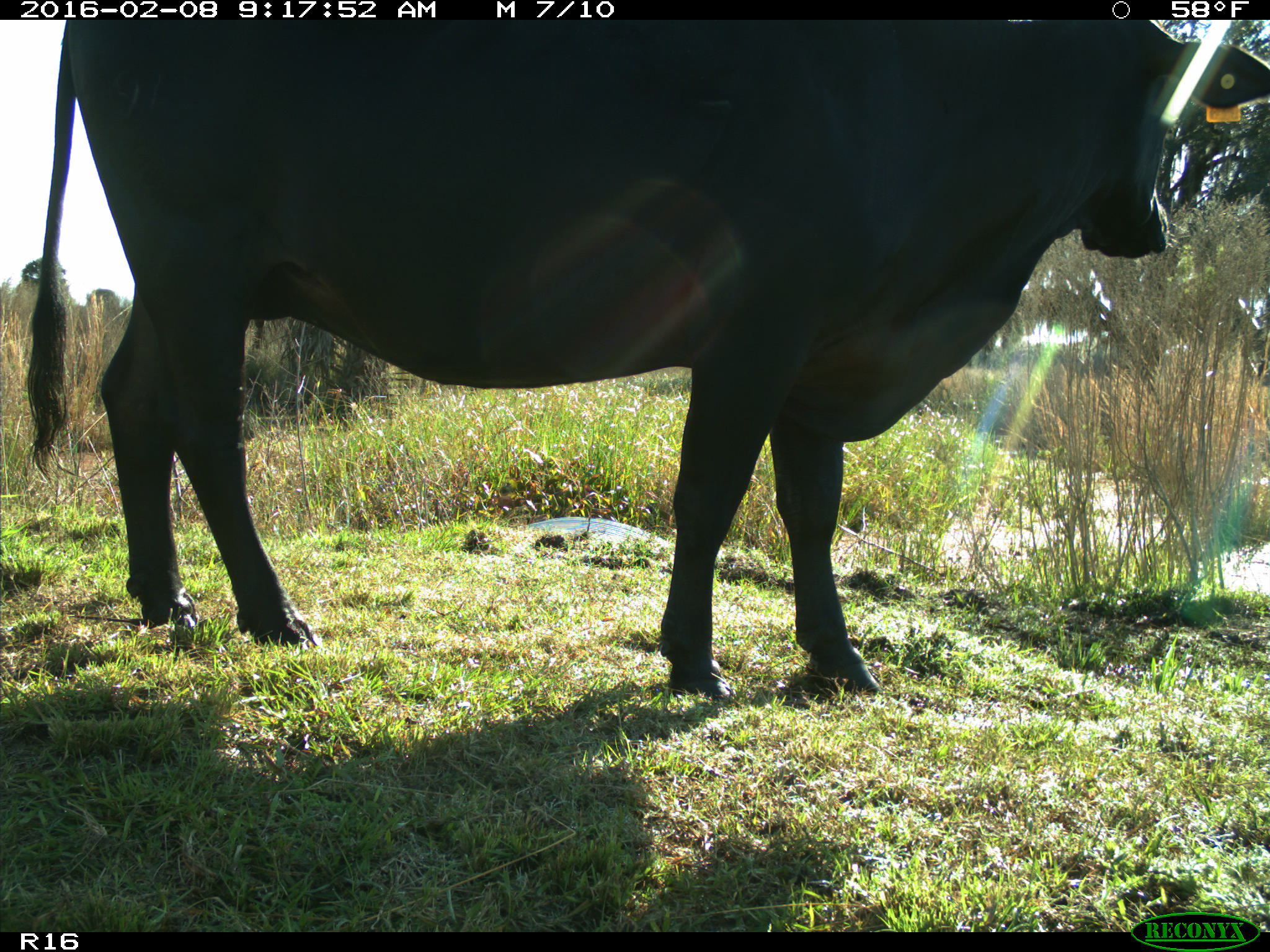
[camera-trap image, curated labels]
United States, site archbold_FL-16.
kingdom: Animalia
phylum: Chordata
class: Mammalia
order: Artiodactyla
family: Bovidae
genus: Bos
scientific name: Bos taurus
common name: domestic cow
Bos taurus (domestic cow).